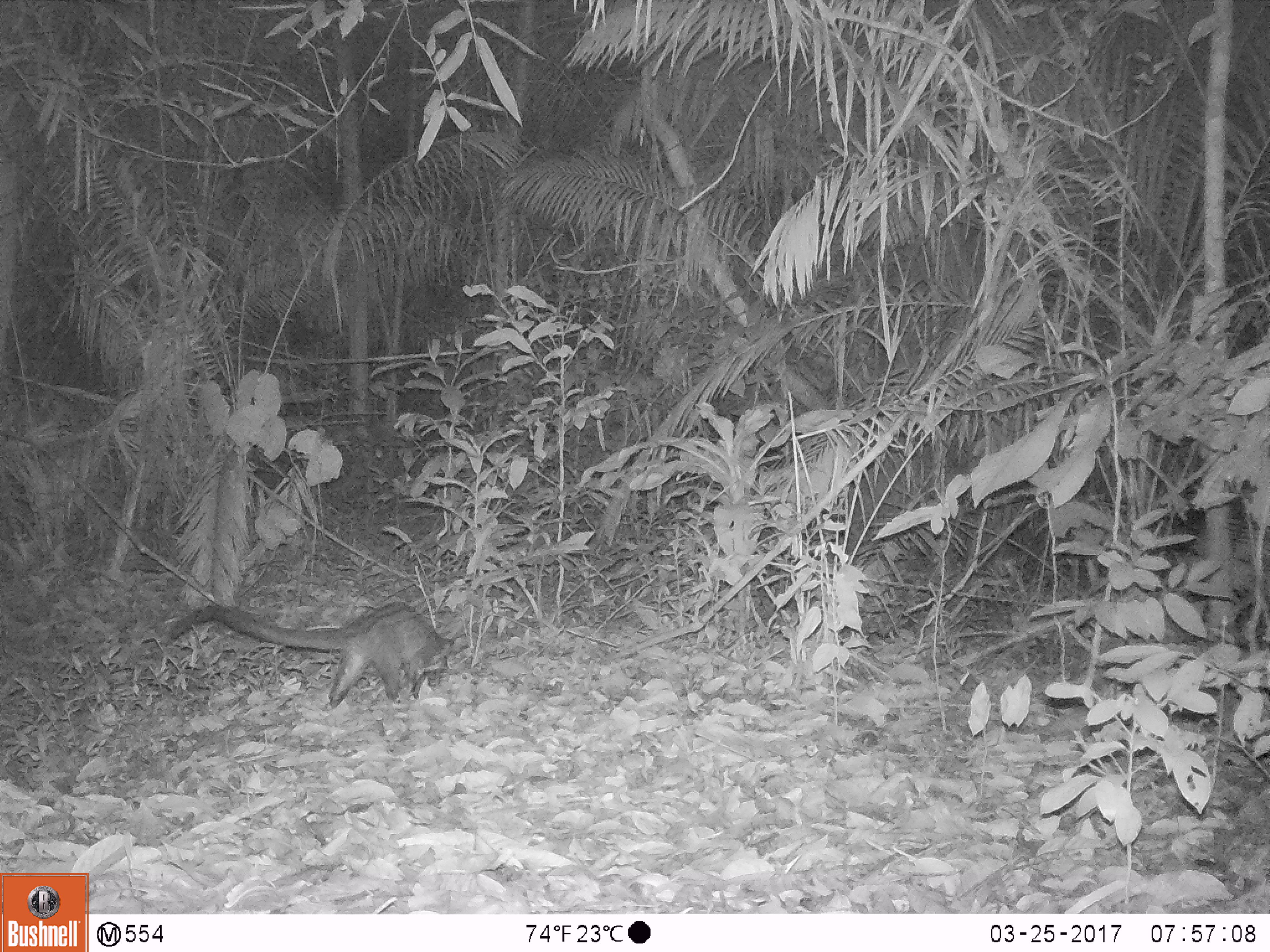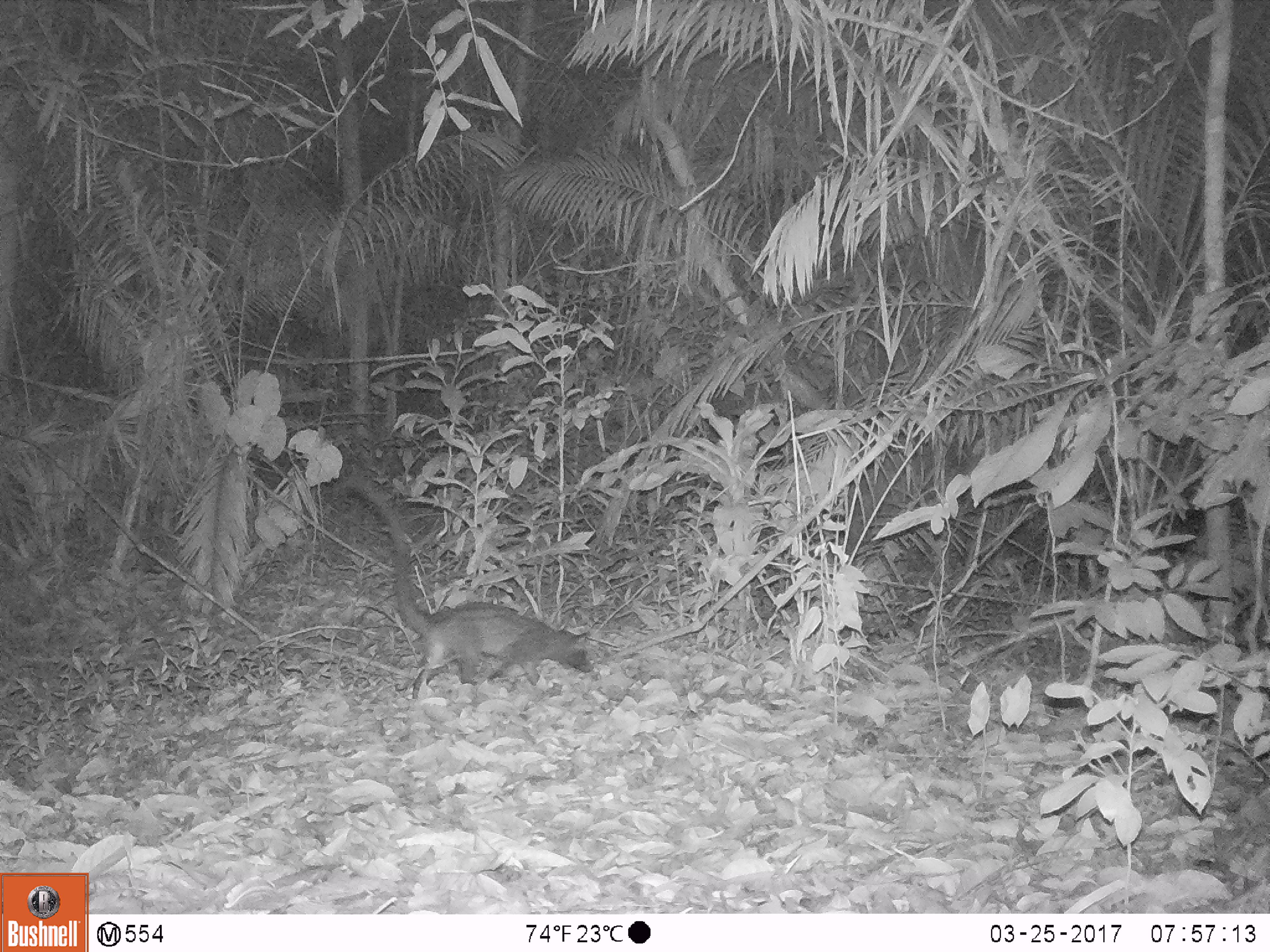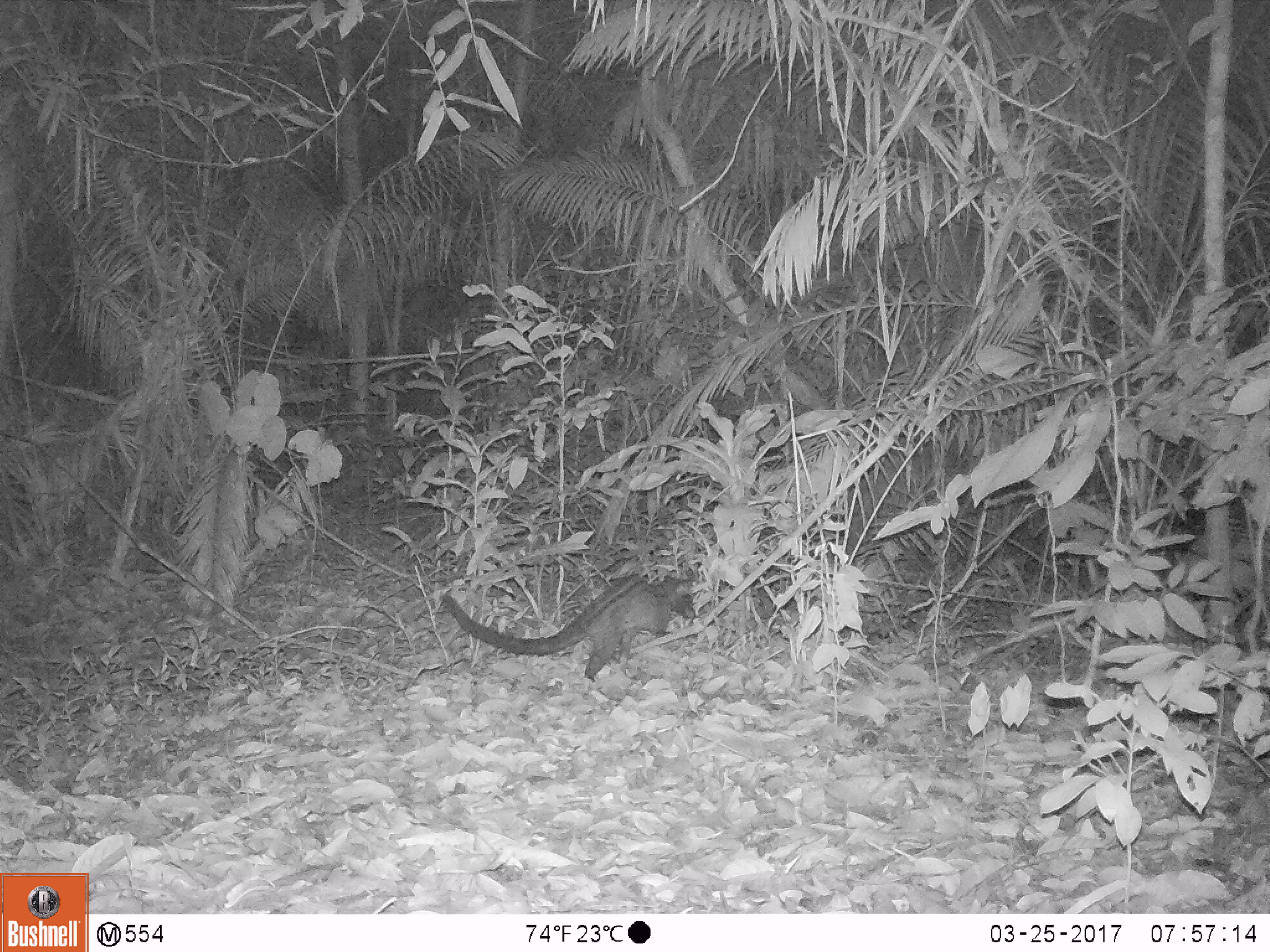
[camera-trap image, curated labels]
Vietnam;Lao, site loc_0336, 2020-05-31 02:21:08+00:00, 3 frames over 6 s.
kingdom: Animalia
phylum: Chordata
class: Mammalia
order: Carnivora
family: Viverridae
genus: Paradoxurus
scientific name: Paradoxurus hermaphroditus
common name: common palm civet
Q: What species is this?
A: Common palm civet (Paradoxurus hermaphroditus).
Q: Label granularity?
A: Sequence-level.